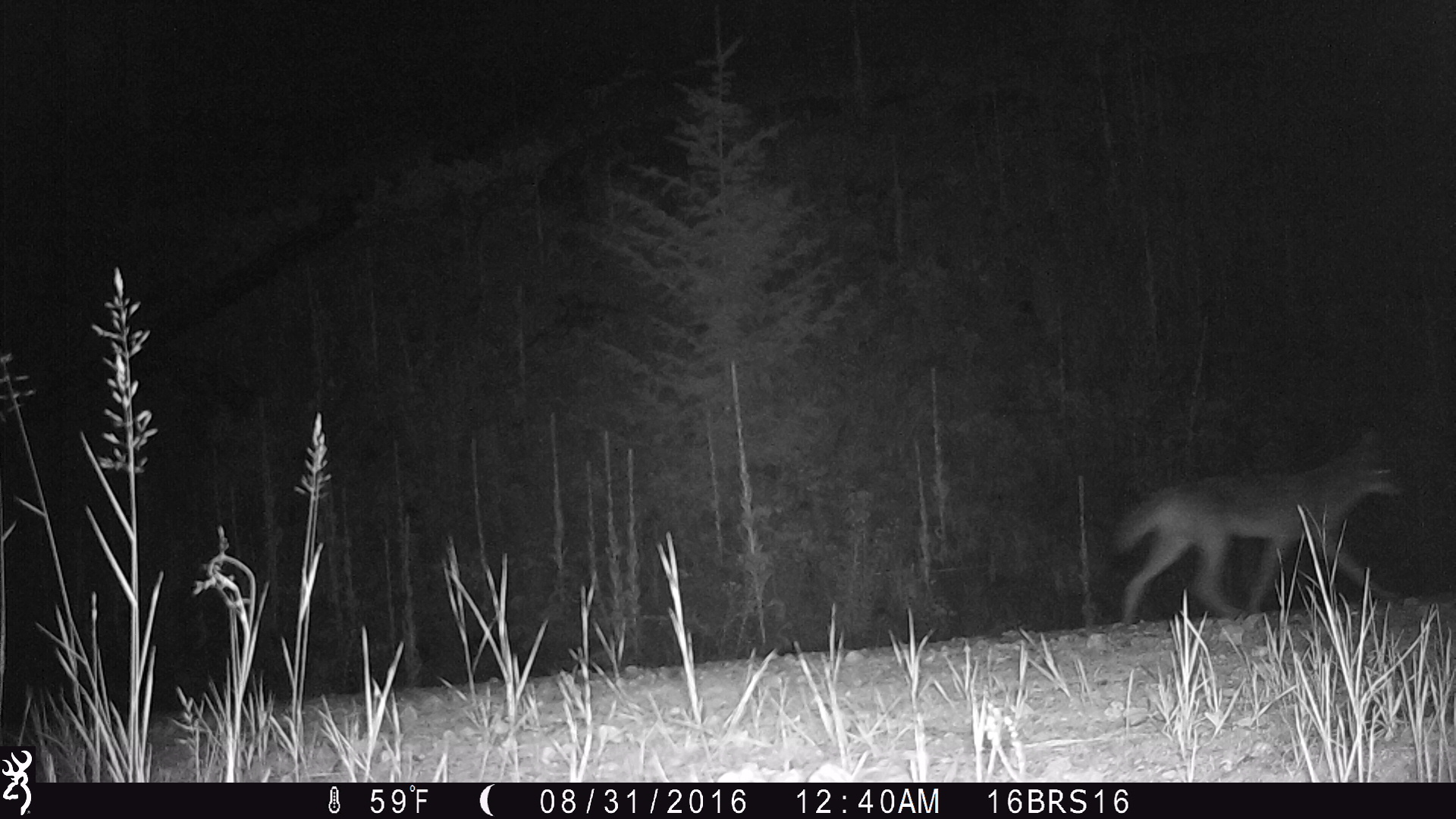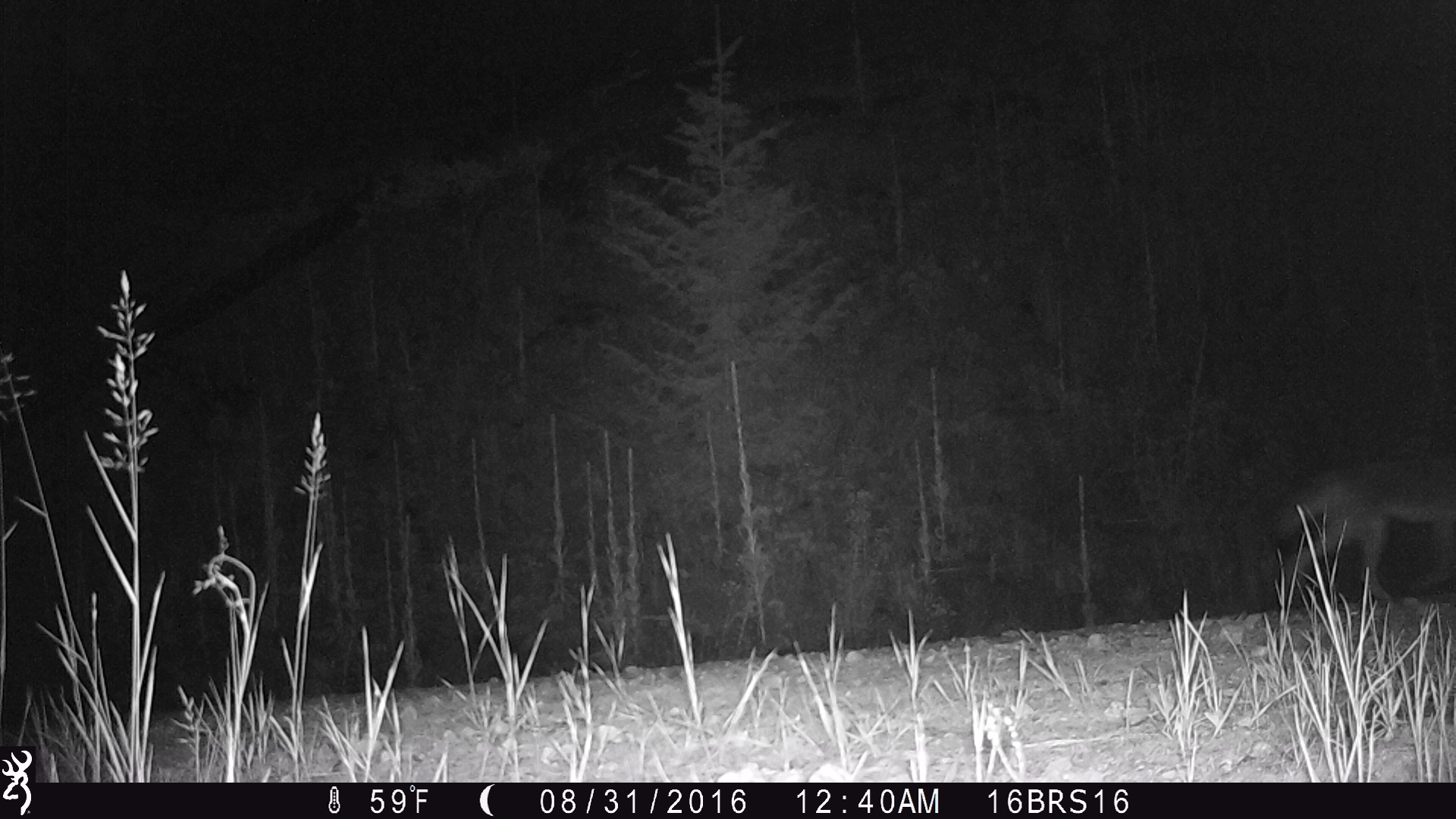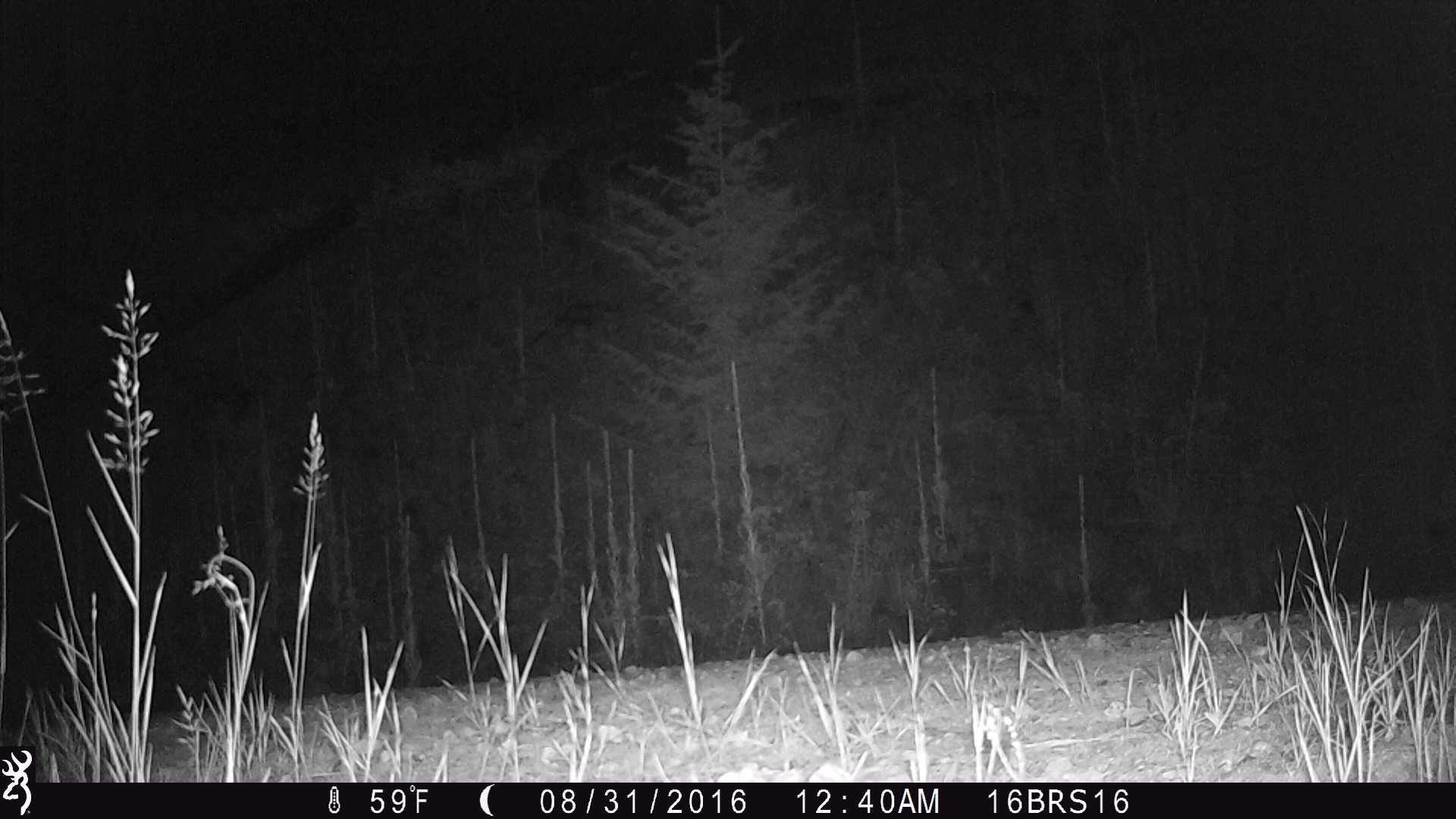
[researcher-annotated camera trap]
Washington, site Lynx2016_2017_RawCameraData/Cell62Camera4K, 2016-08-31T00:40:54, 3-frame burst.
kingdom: Animalia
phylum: Chordata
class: Mammalia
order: Carnivora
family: Canidae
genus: Canis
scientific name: Canis latrans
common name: coyote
Canis latrans (coyote). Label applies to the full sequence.